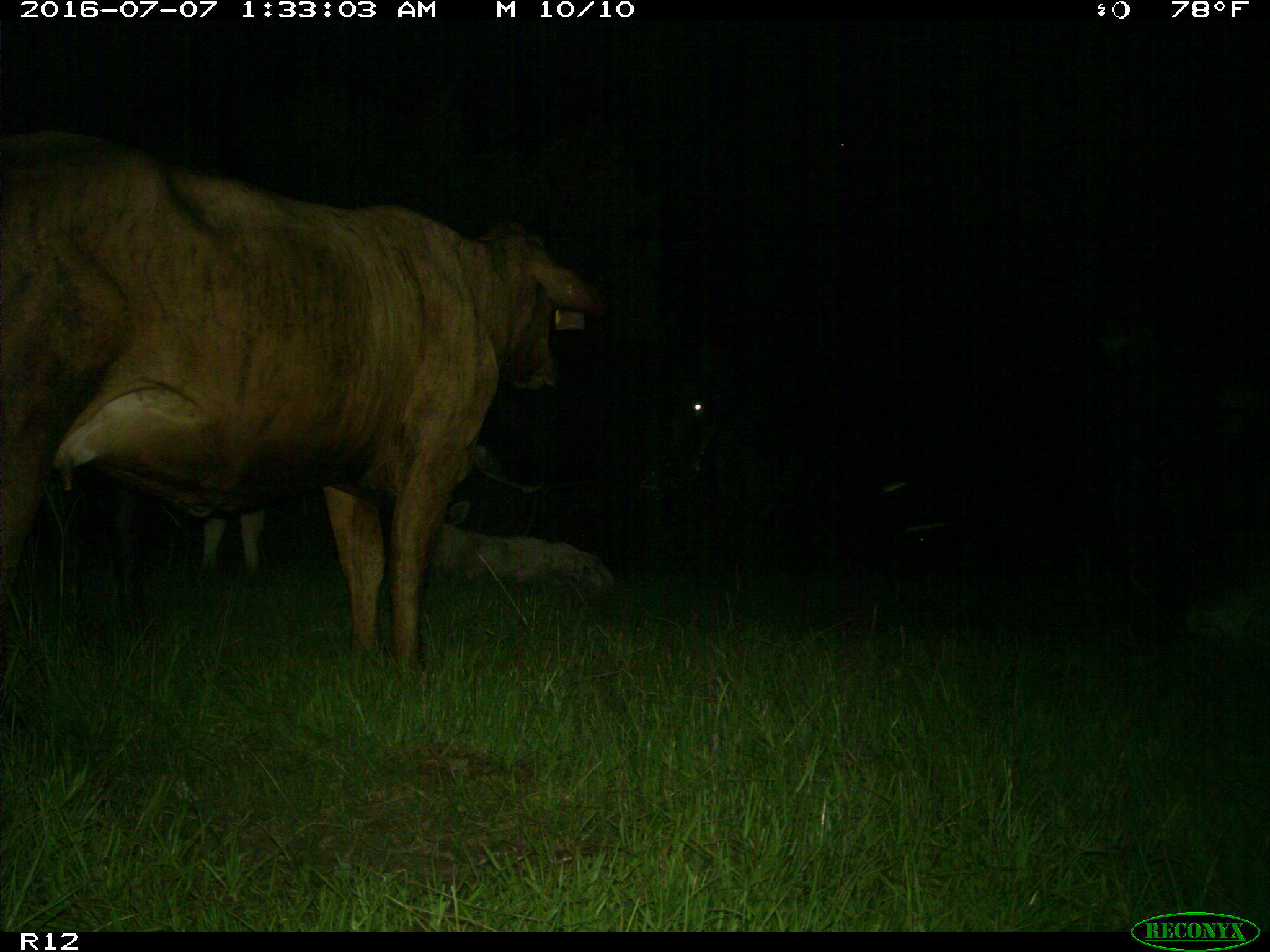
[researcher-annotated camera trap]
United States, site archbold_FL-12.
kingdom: Animalia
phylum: Chordata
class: Mammalia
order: Artiodactyla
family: Bovidae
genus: Bos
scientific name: Bos taurus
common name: domestic cow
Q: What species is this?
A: Bos taurus (domestic cow).